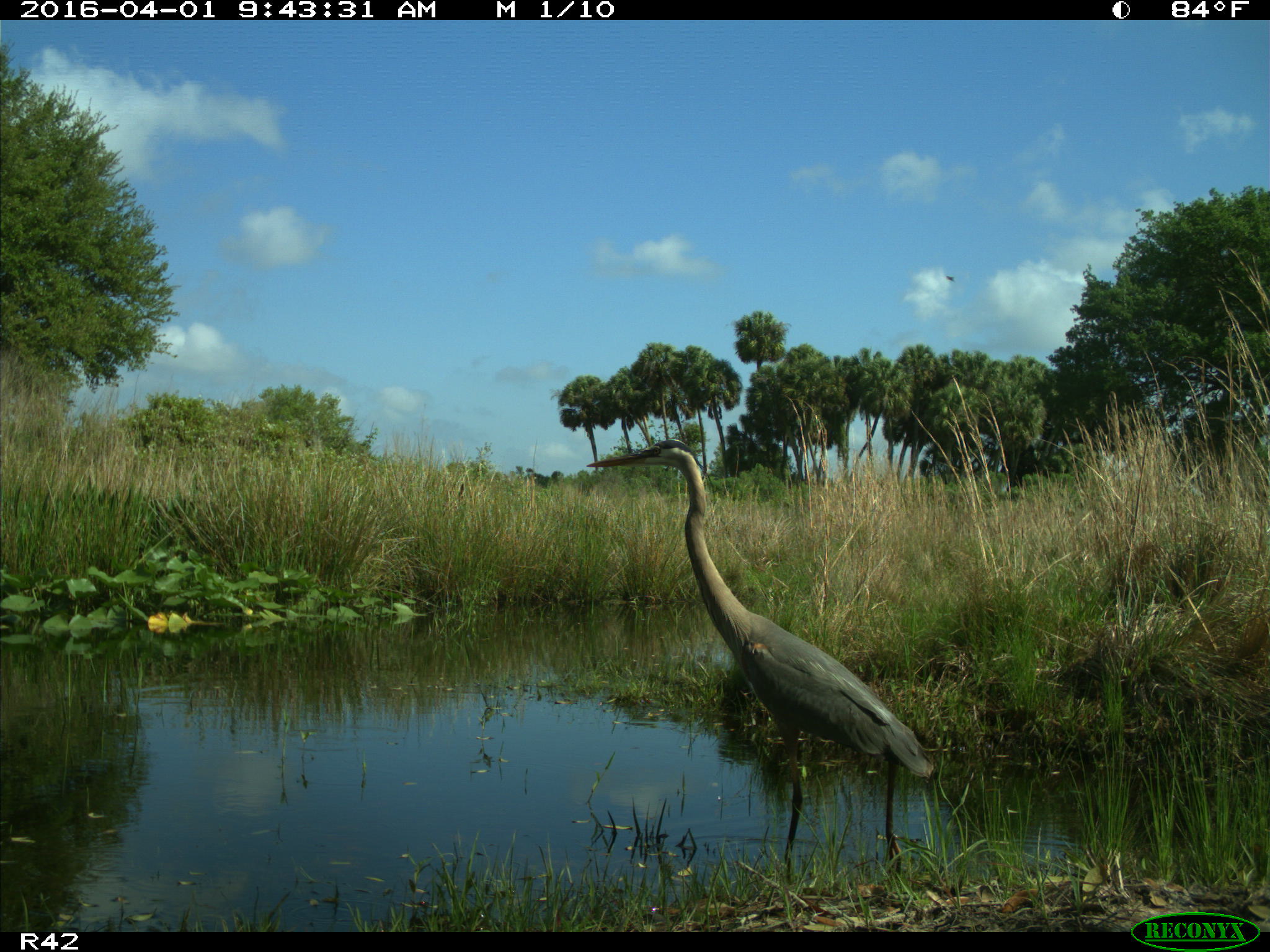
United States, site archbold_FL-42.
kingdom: Animalia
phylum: Chordata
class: Aves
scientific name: Aves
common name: birds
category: unidentified bird